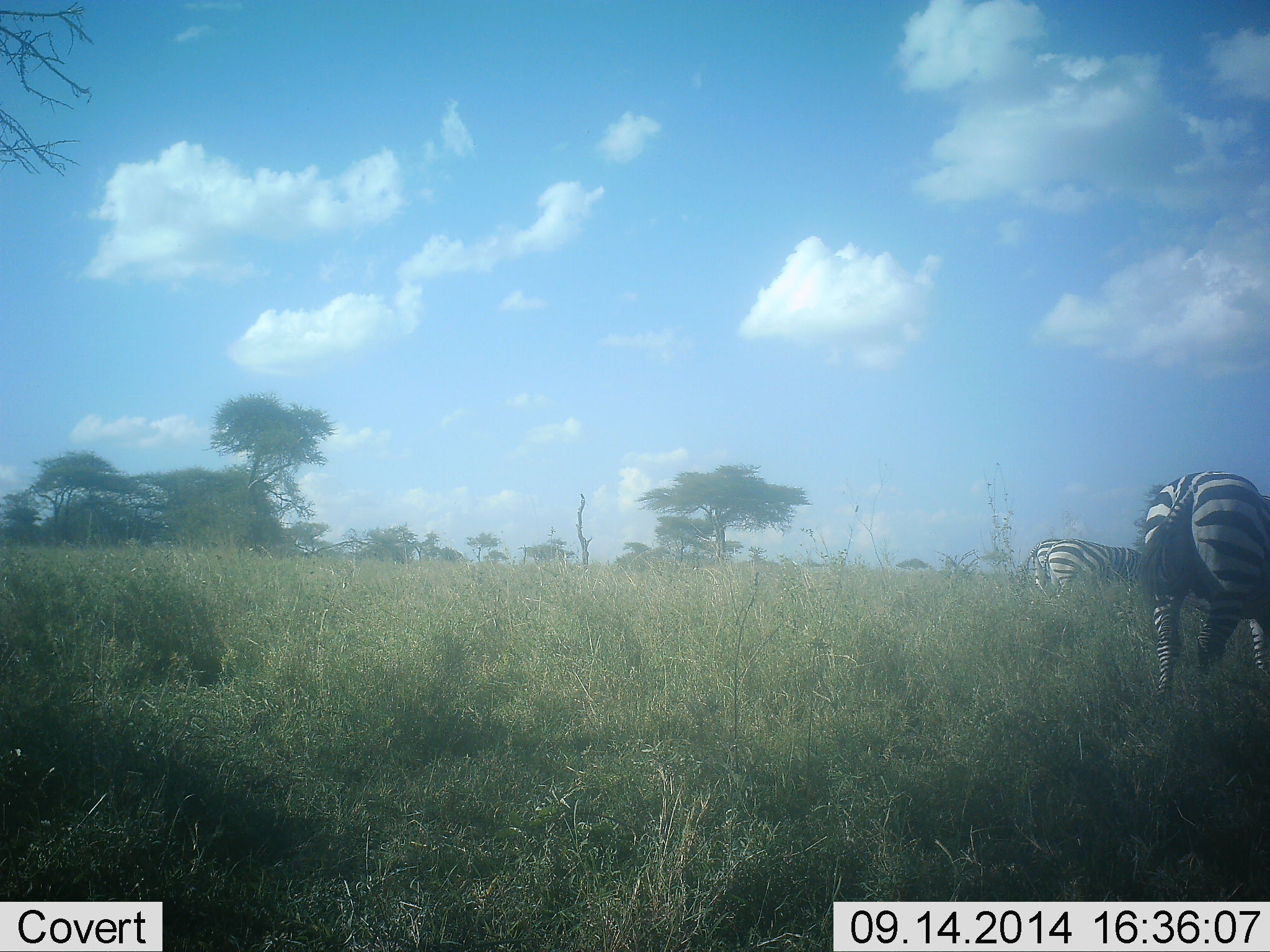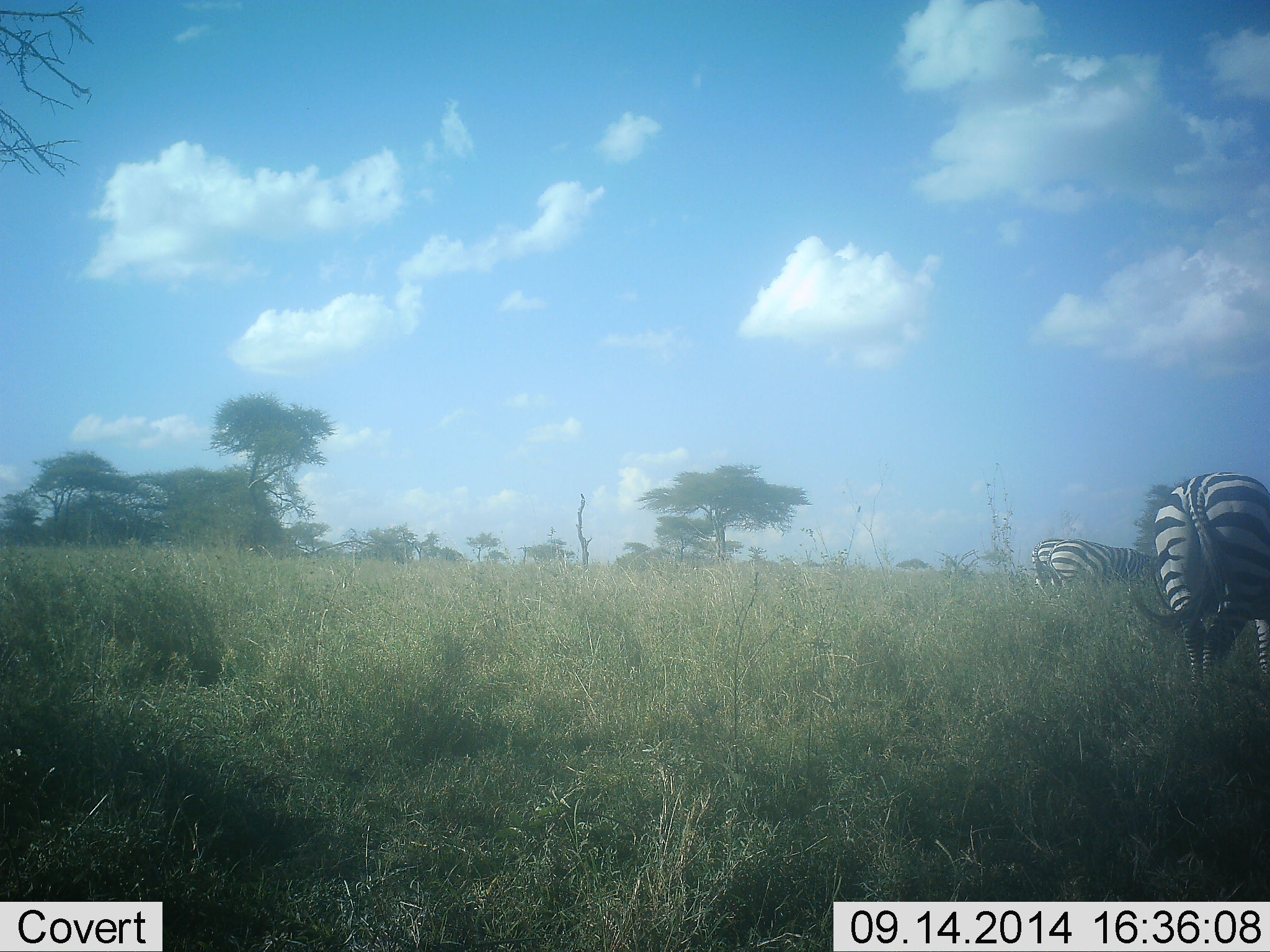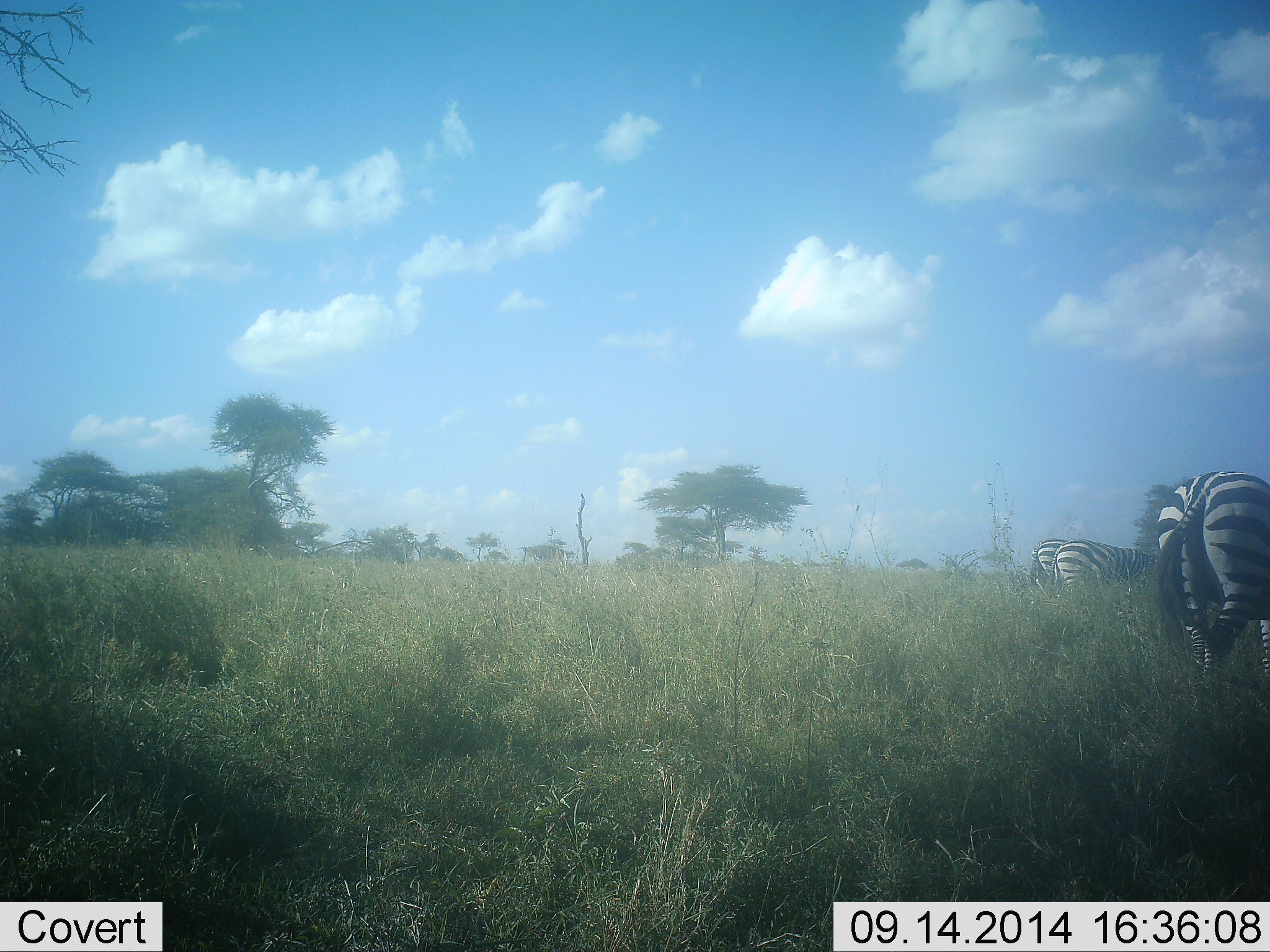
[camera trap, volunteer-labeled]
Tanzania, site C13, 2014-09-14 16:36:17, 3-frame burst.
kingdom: Animalia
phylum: Chordata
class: Mammalia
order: Perissodactyla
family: Equidae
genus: Equus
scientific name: Equus quagga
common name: plains zebra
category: zebra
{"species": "zebra (plains zebra) (Equus quagga)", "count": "2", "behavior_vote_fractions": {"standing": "70%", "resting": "0%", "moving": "0%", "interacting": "0%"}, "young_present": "0%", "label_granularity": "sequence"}